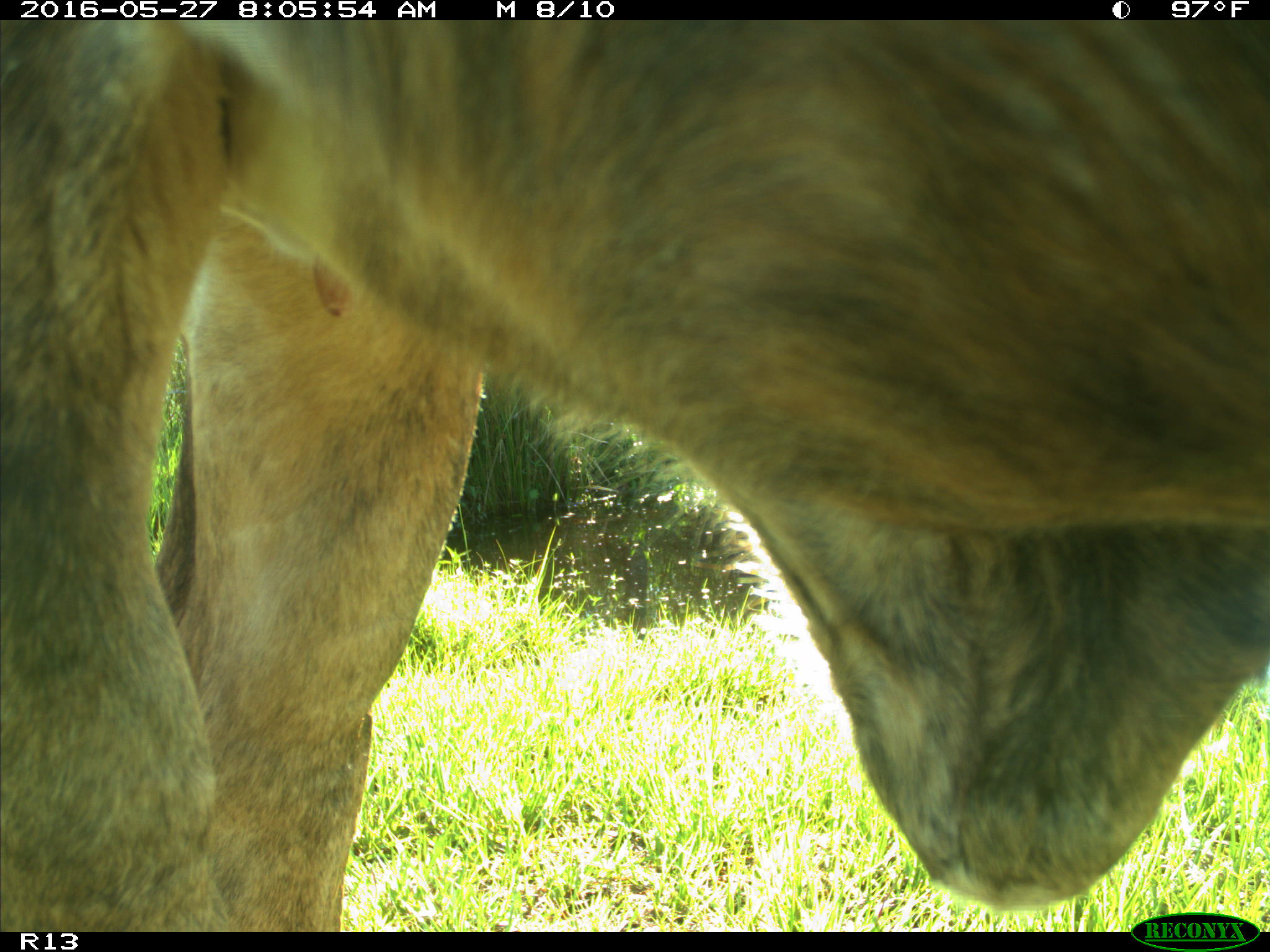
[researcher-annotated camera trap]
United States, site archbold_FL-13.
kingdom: Animalia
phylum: Chordata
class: Mammalia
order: Artiodactyla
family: Bovidae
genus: Bos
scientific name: Bos taurus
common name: domestic cow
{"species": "Bos taurus (domestic cow)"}